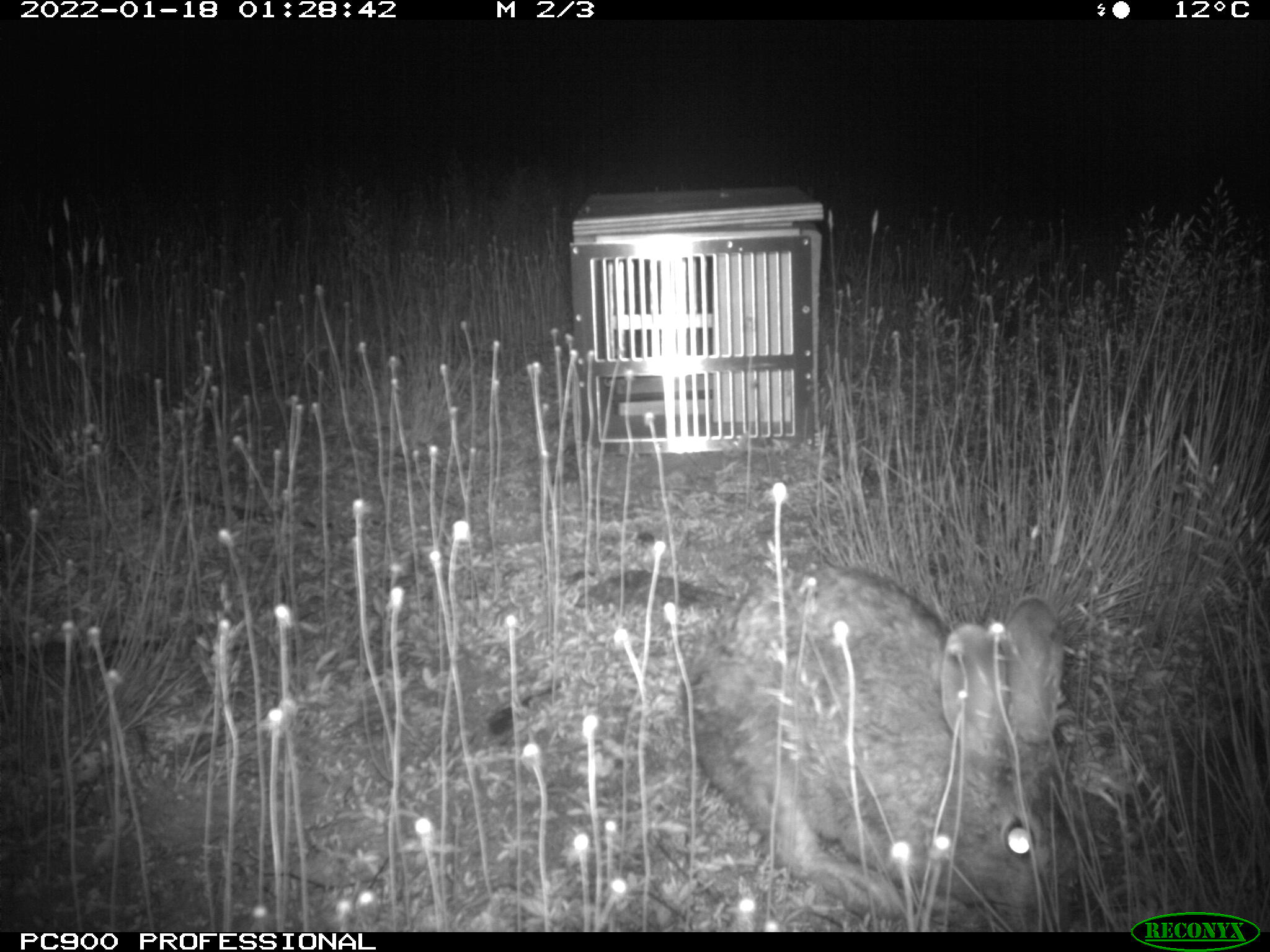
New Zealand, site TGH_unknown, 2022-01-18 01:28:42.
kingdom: Animalia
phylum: Chordata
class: Mammalia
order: Lagomorpha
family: Leporidae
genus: Oryctolagus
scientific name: Oryctolagus cuniculus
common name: european rabbit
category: rabbit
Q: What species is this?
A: Rabbit (european rabbit) (Oryctolagus cuniculus).